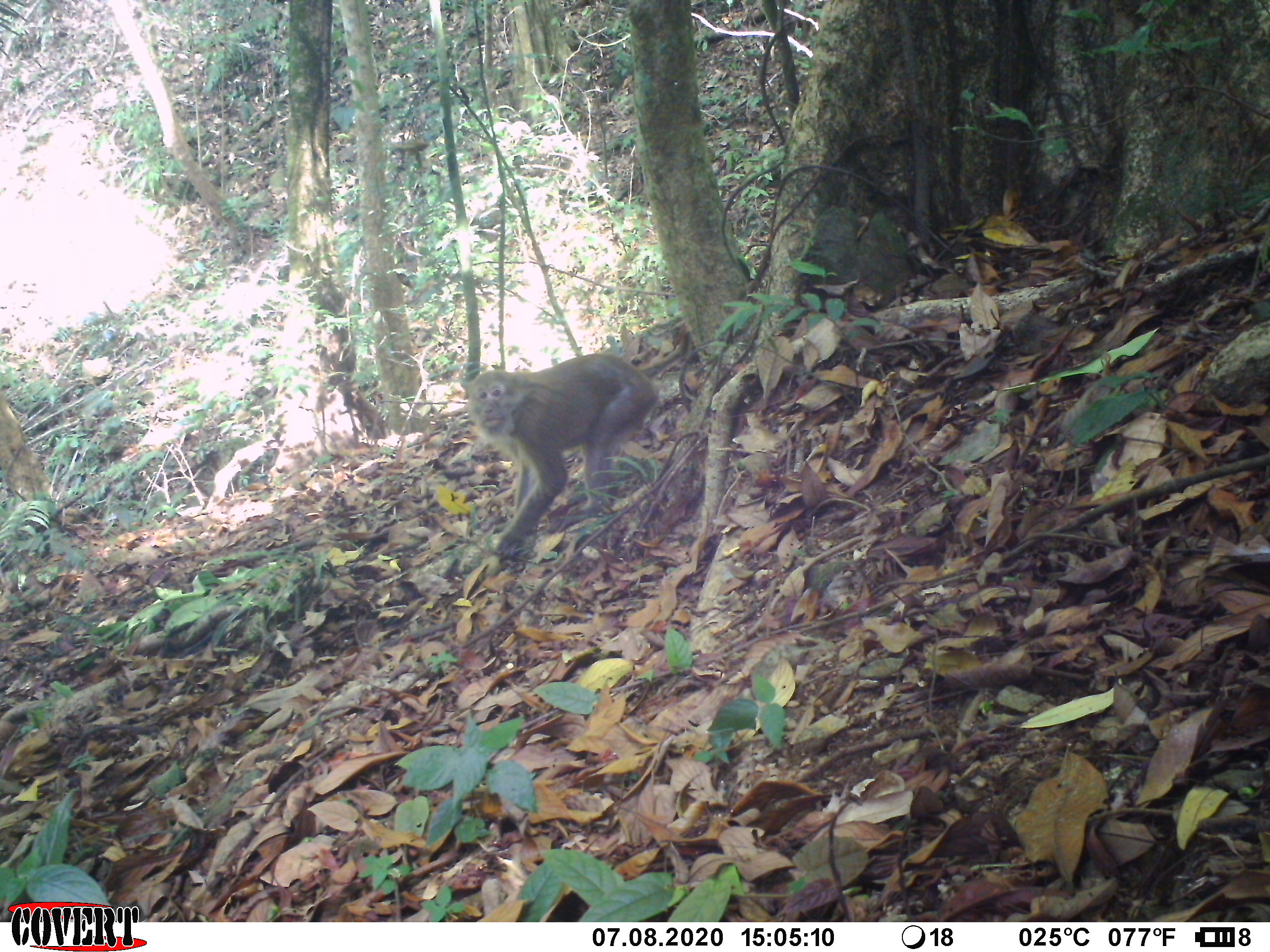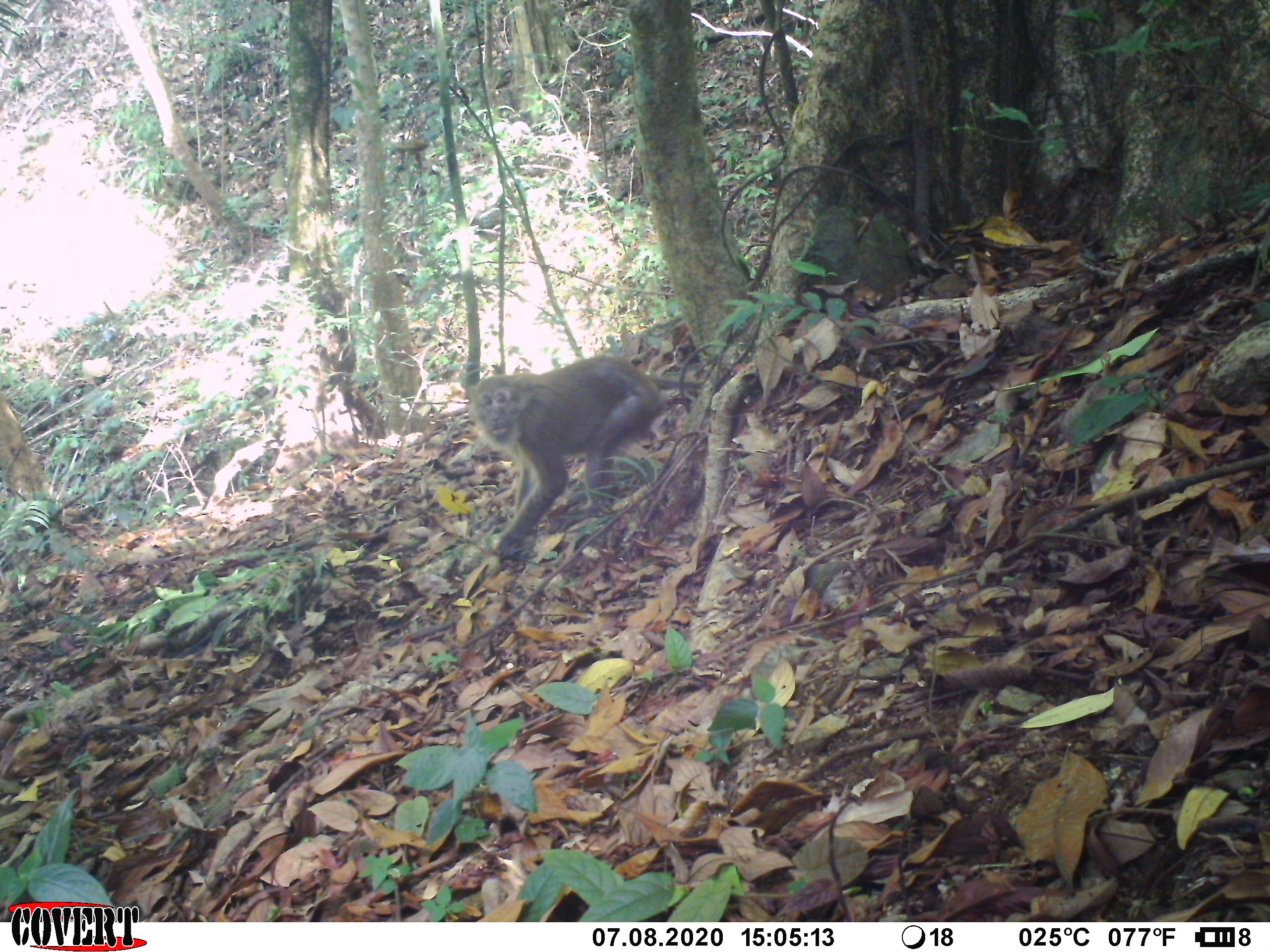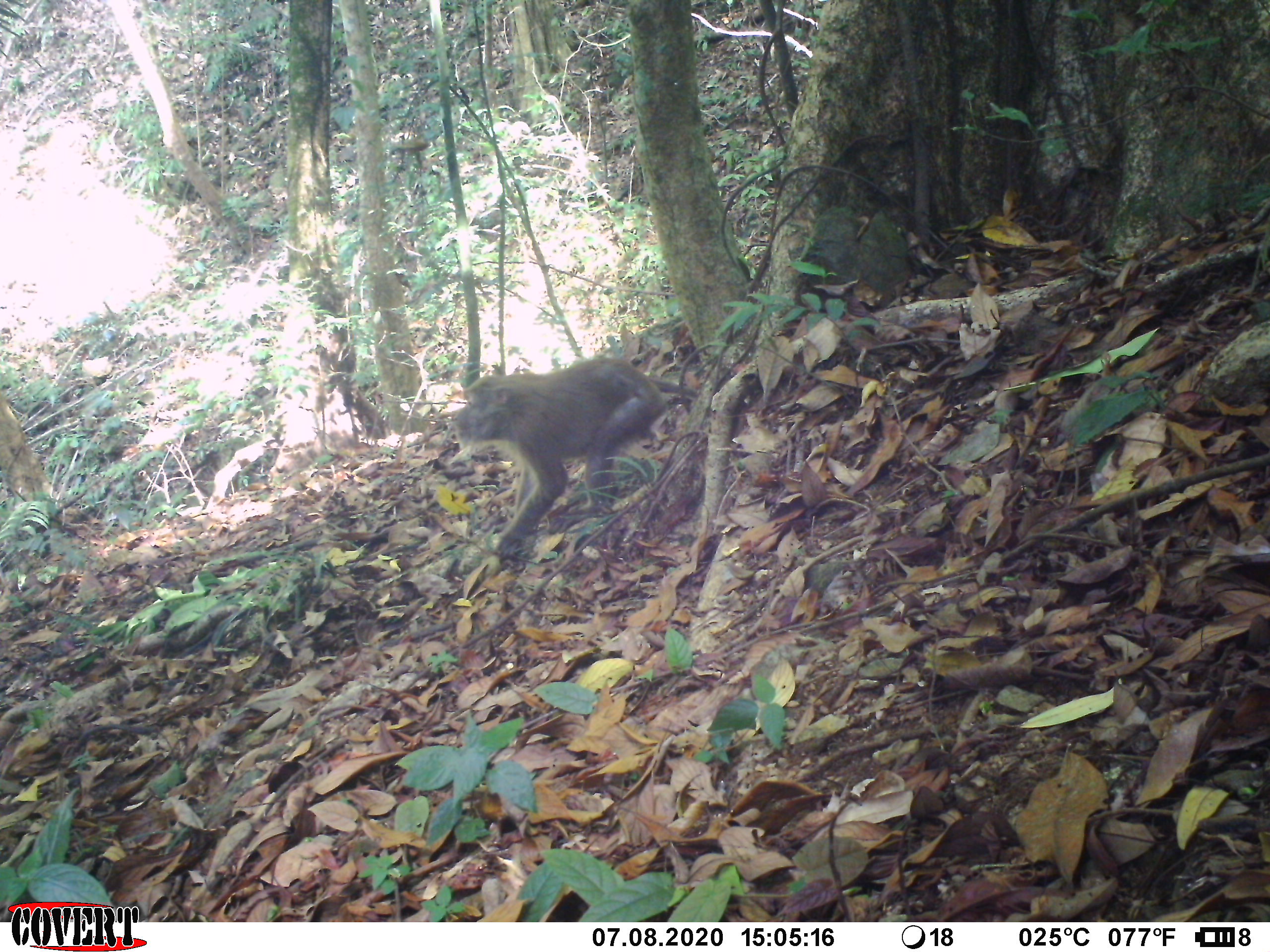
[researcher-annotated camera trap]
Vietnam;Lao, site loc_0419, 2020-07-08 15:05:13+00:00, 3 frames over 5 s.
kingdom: Animalia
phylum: Chordata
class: Mammalia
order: Primates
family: Cercopithecidae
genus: Macaca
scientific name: Macaca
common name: macaques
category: assam or rhesus macaque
Assam or rhesus macaque (macaques) (Macaca). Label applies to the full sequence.